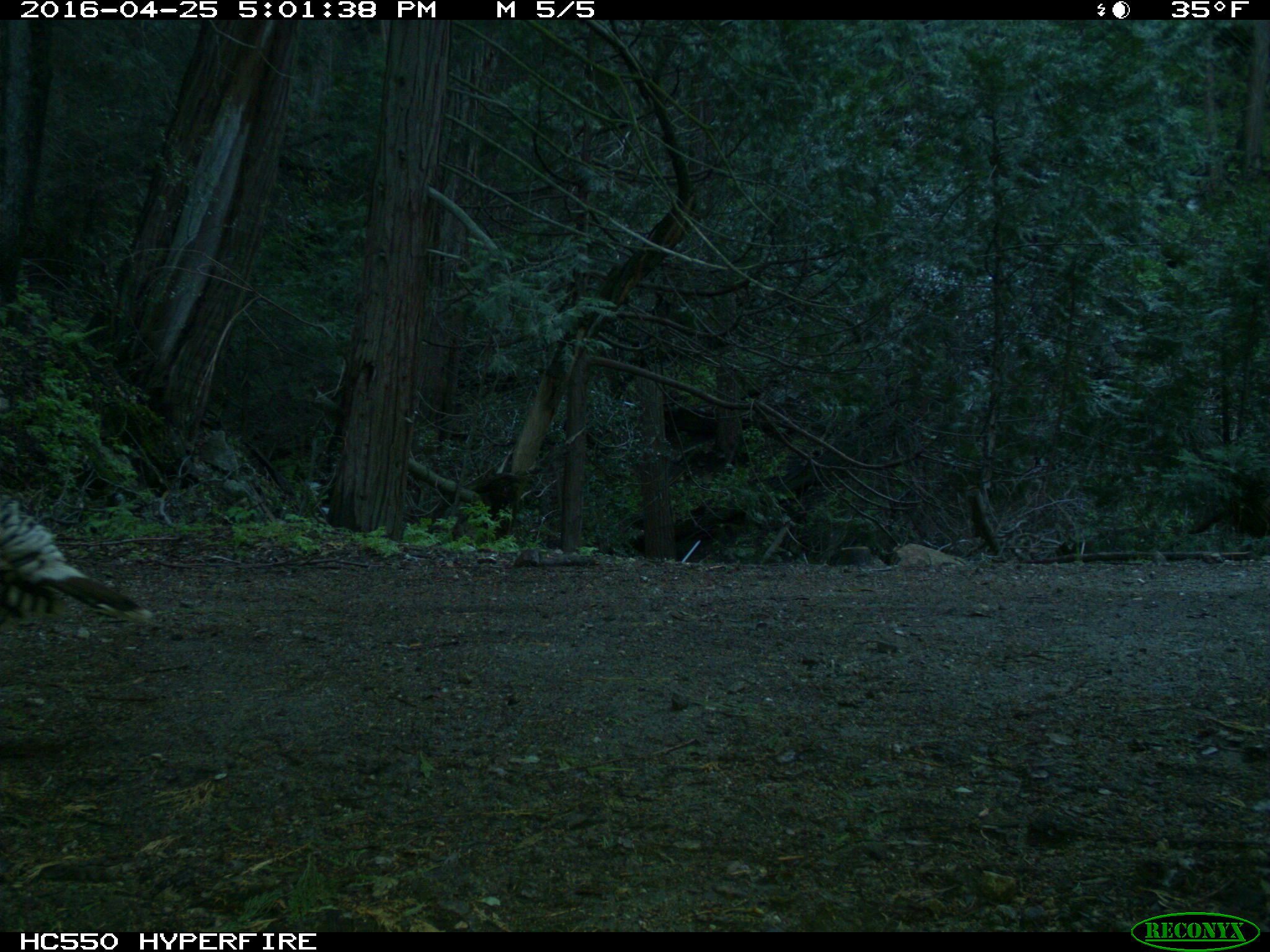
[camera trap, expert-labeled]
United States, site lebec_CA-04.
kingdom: Animalia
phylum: Chordata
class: Aves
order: Galliformes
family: Phasianidae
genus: Meleagris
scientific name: Meleagris gallopavo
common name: wild turkey